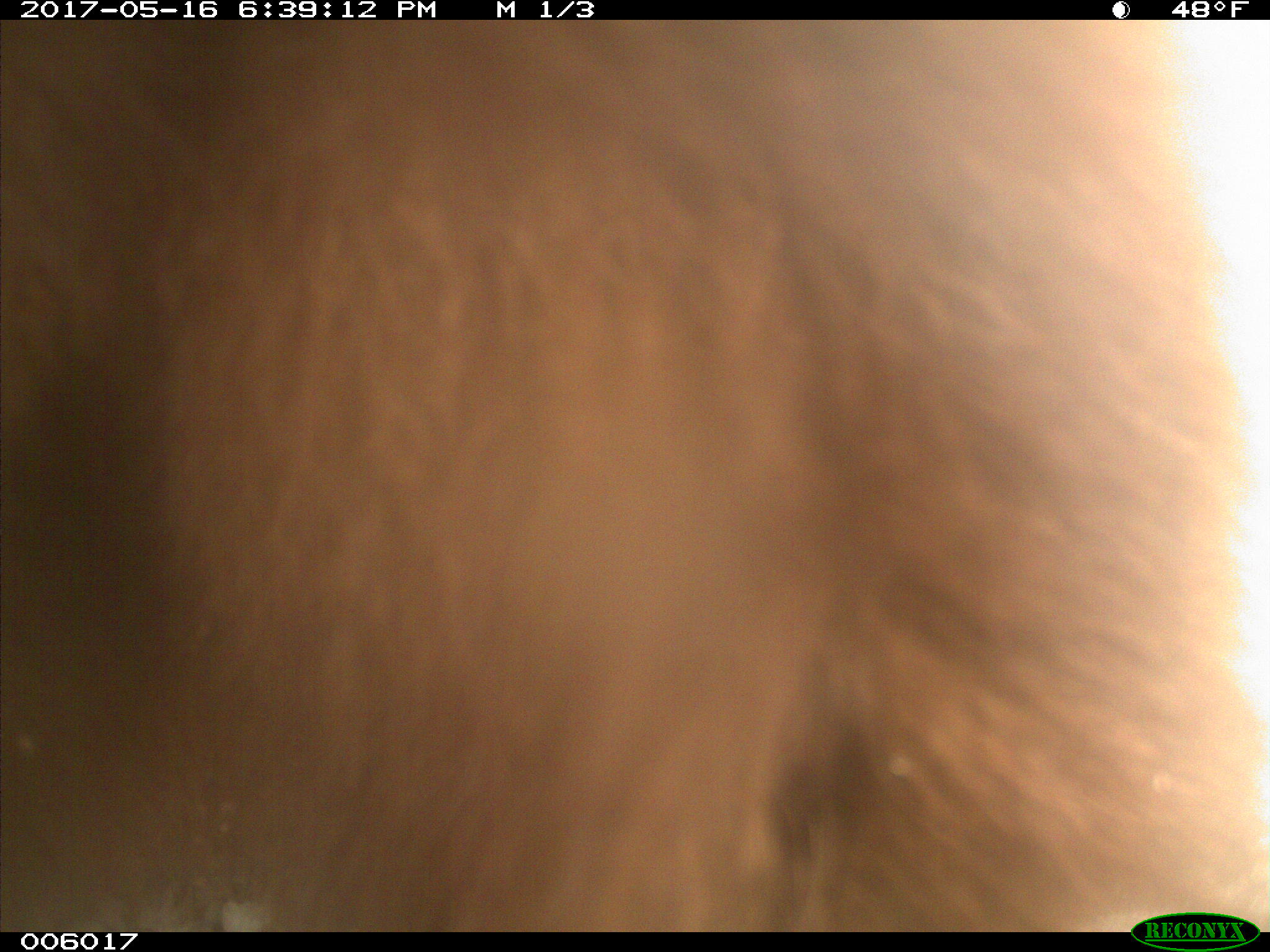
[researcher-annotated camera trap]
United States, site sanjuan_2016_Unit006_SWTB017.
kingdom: Animalia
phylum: Chordata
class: Mammalia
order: Carnivora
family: Ursidae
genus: Ursus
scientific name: Ursus americanus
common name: american black bear